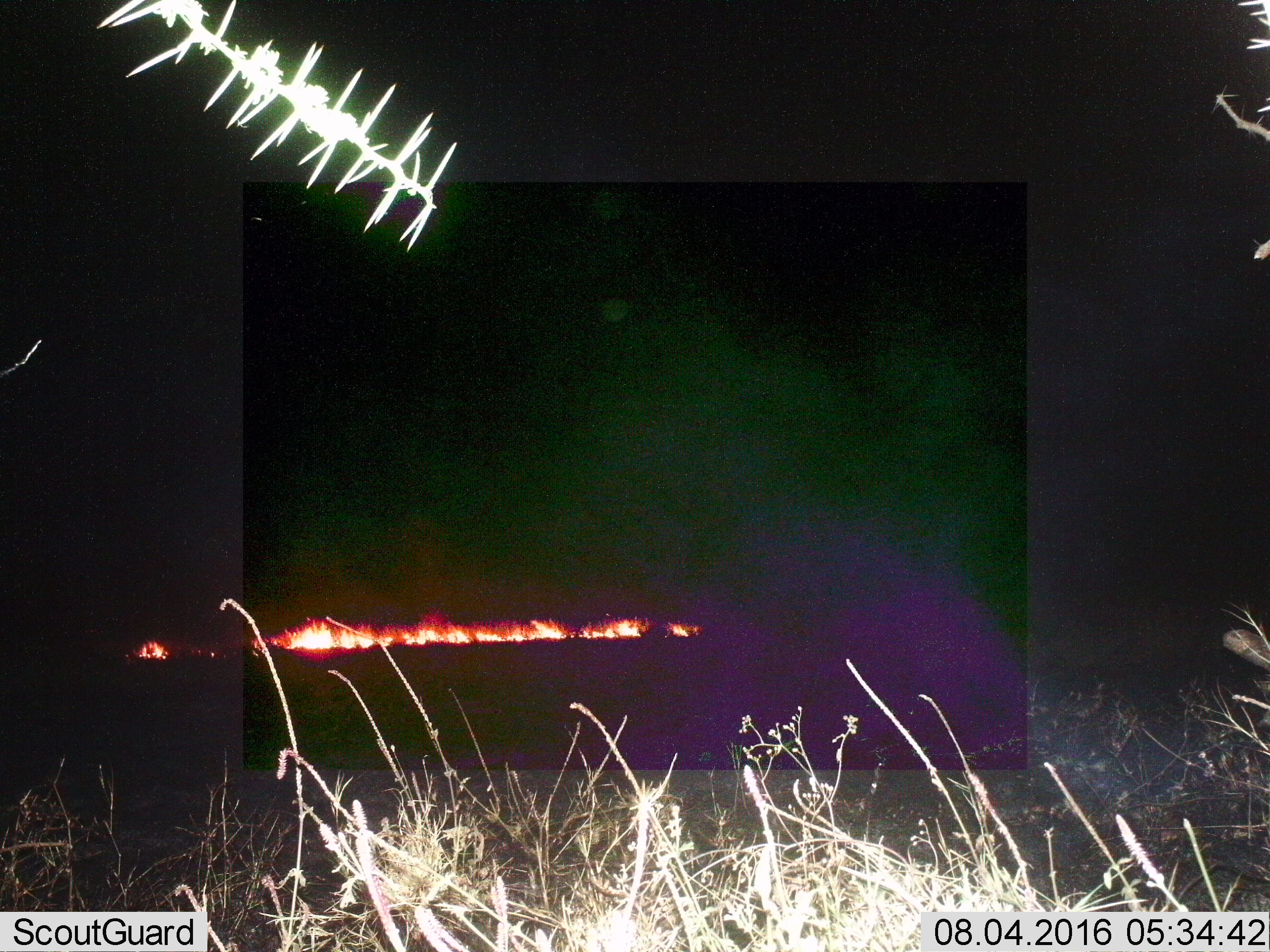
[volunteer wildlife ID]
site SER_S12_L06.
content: unidentified animal